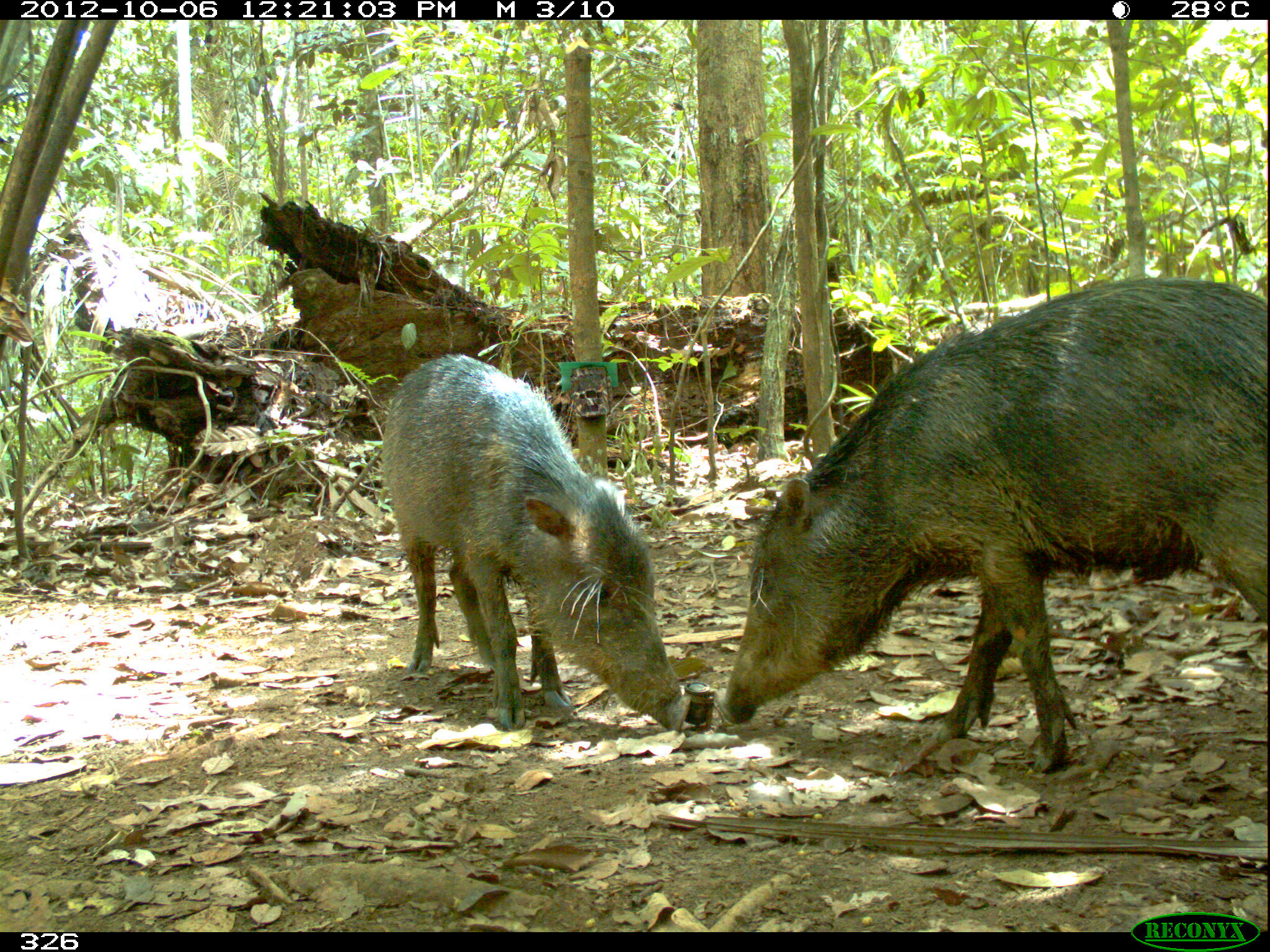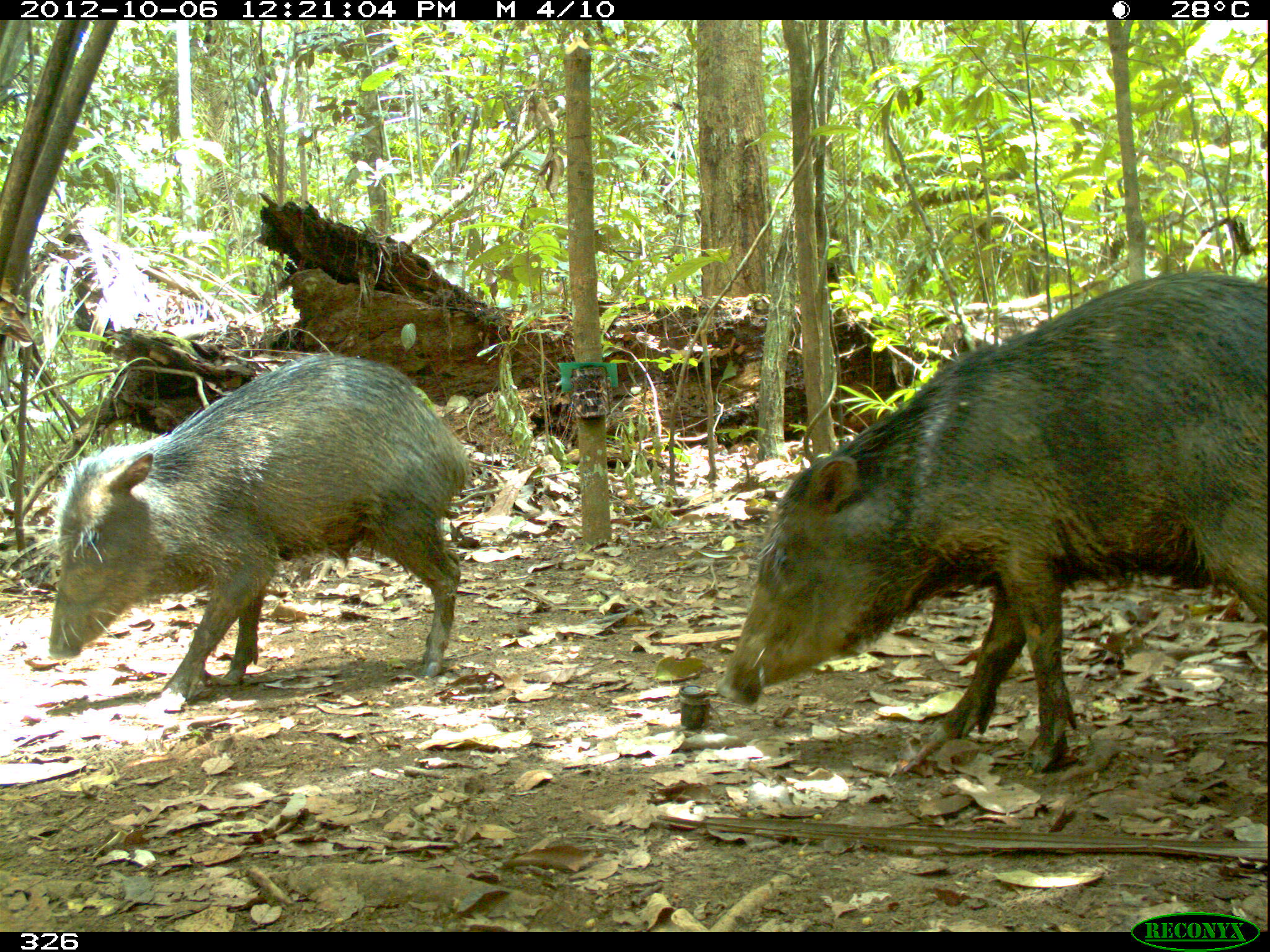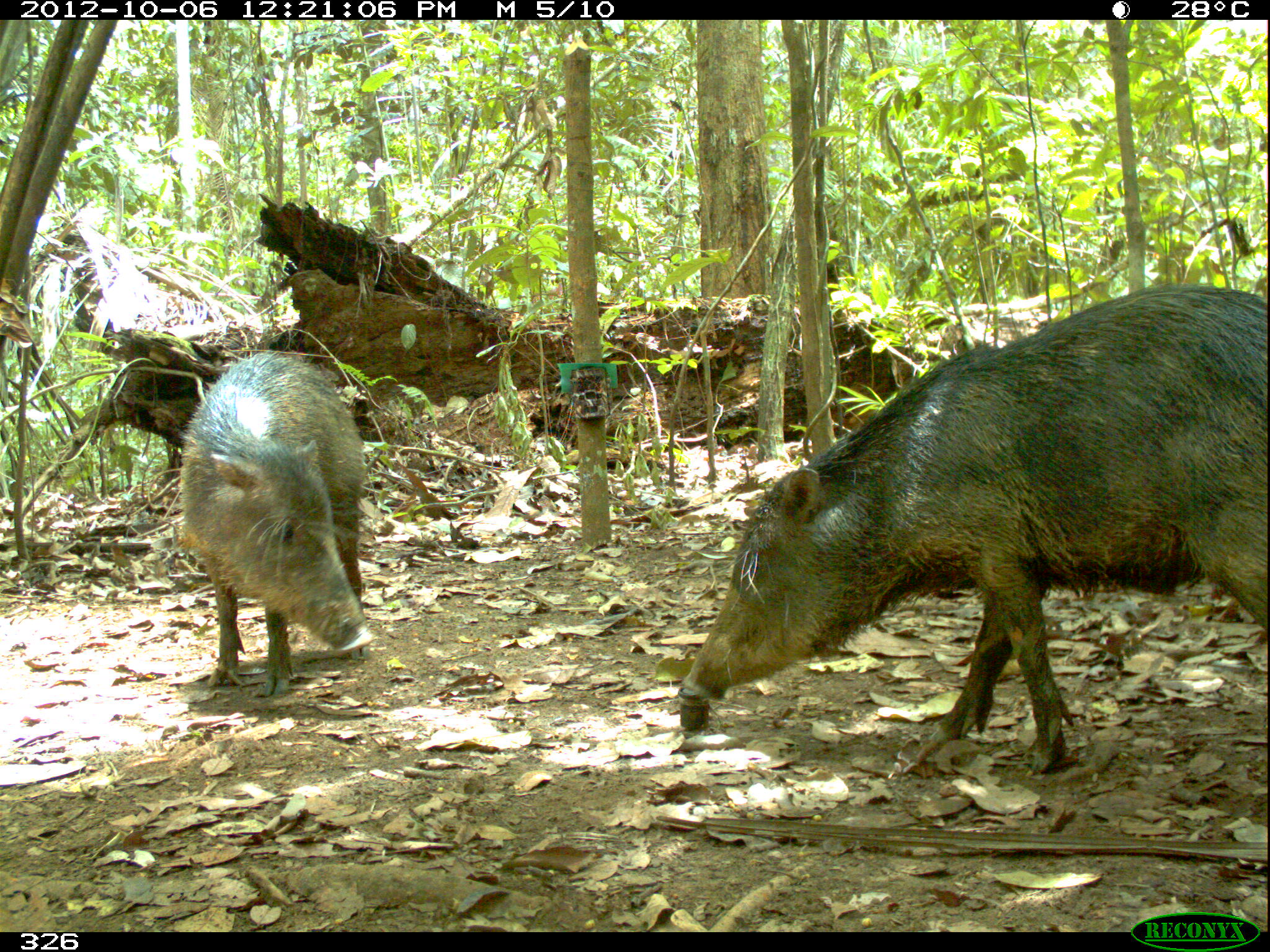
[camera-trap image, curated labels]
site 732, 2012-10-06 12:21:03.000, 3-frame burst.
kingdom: Animalia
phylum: Chordata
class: Mammalia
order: Artiodactyla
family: Tayassuidae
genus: Tayassu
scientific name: Tayassu pecari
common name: white-lipped peccary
Tayassu pecari (white-lipped peccary).